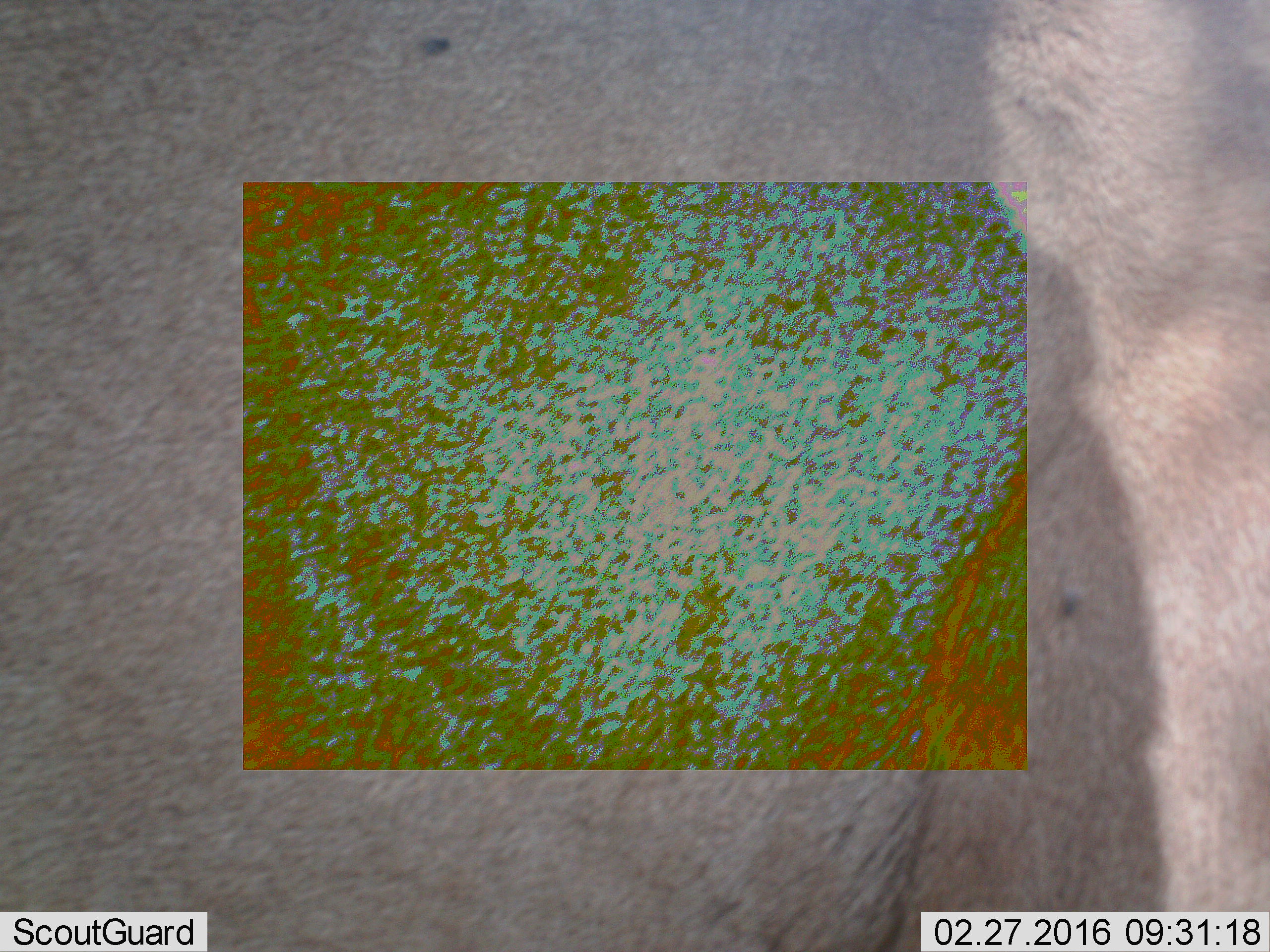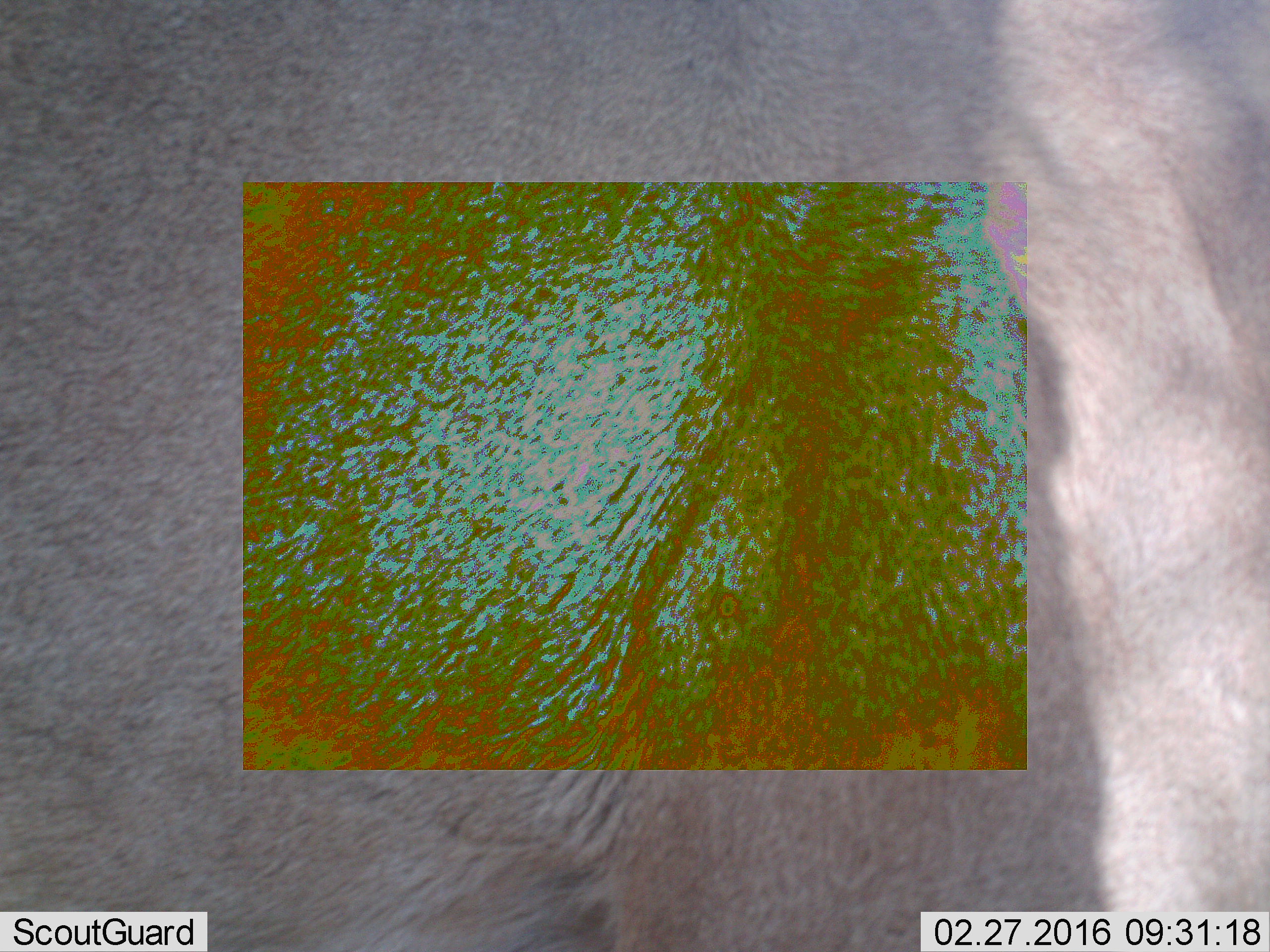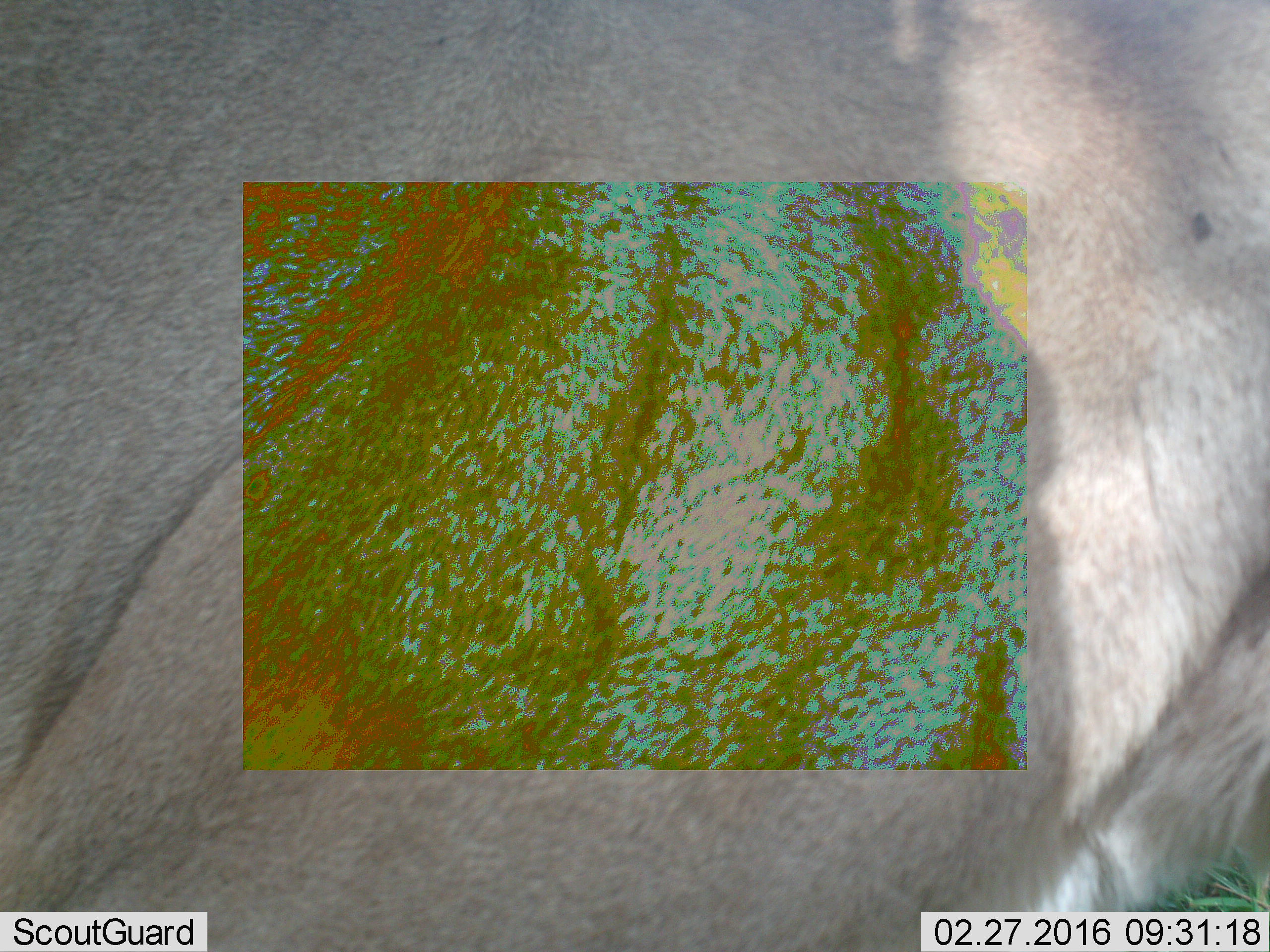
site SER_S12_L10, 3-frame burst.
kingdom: Animalia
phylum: Chordata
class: Mammalia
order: Carnivora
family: Felidae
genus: Panthera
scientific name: Panthera leo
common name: lion female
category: lionfemale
Lionfemale (lion female) (Panthera leo), count 1. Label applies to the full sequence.